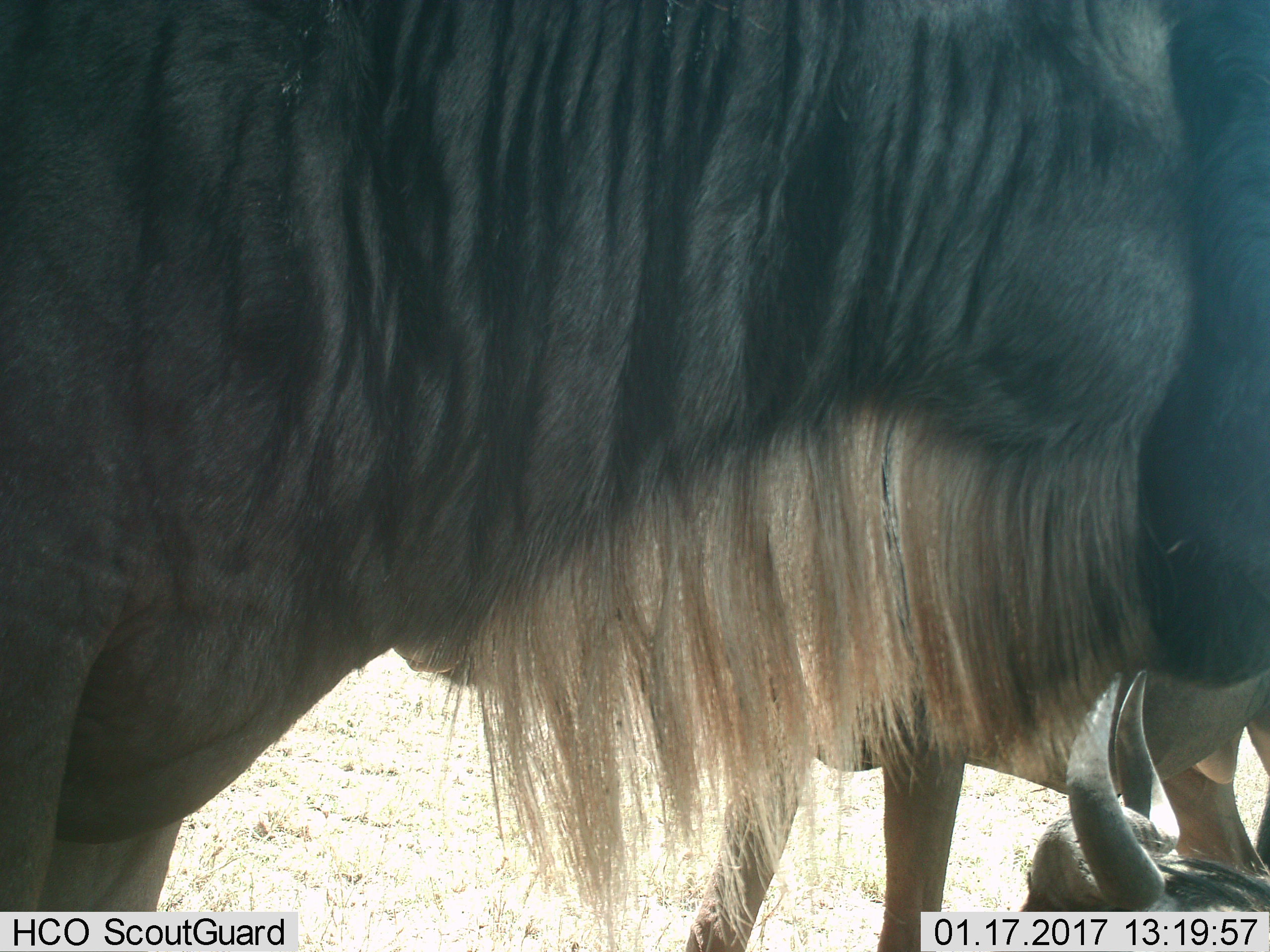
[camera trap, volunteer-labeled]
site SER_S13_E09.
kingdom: Animalia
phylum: Chordata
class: Mammalia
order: Artiodactyla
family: Bovidae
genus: Connochaetes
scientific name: Connochaetes taurinus taurinus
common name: blue wildebeest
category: wildebeestblue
Wildebeestblue (blue wildebeest) (Connochaetes taurinus taurinus), count 3. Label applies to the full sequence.